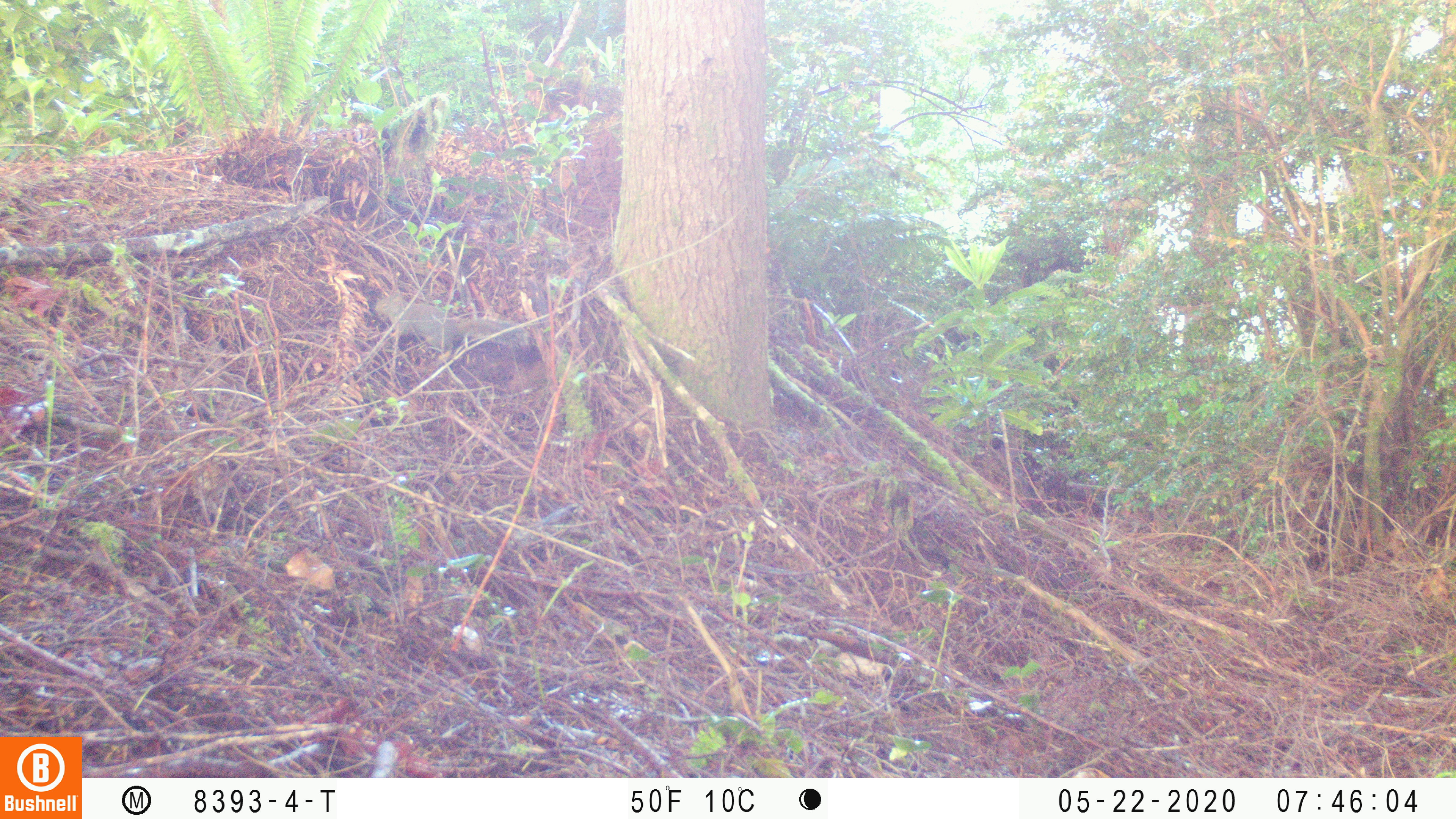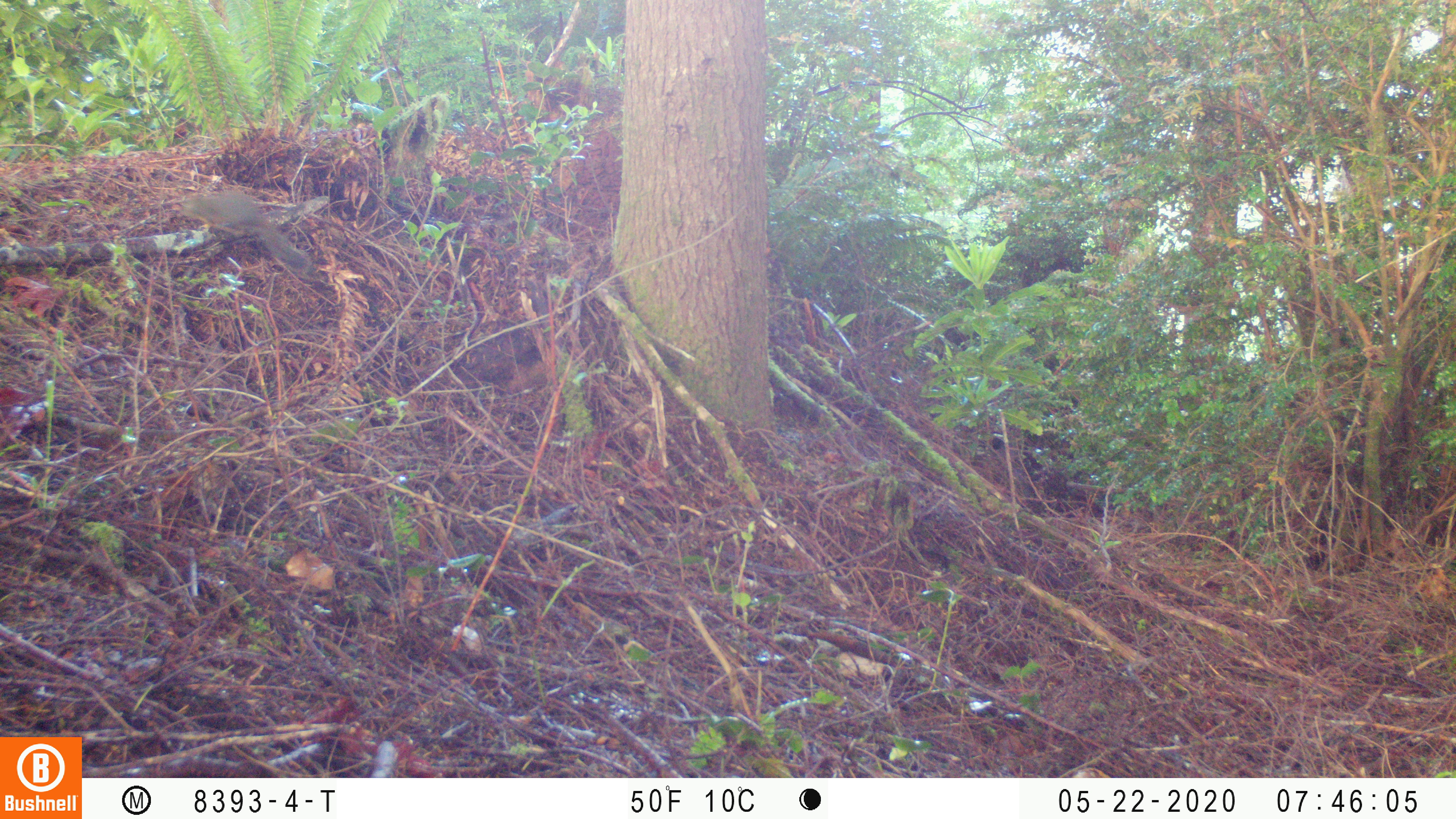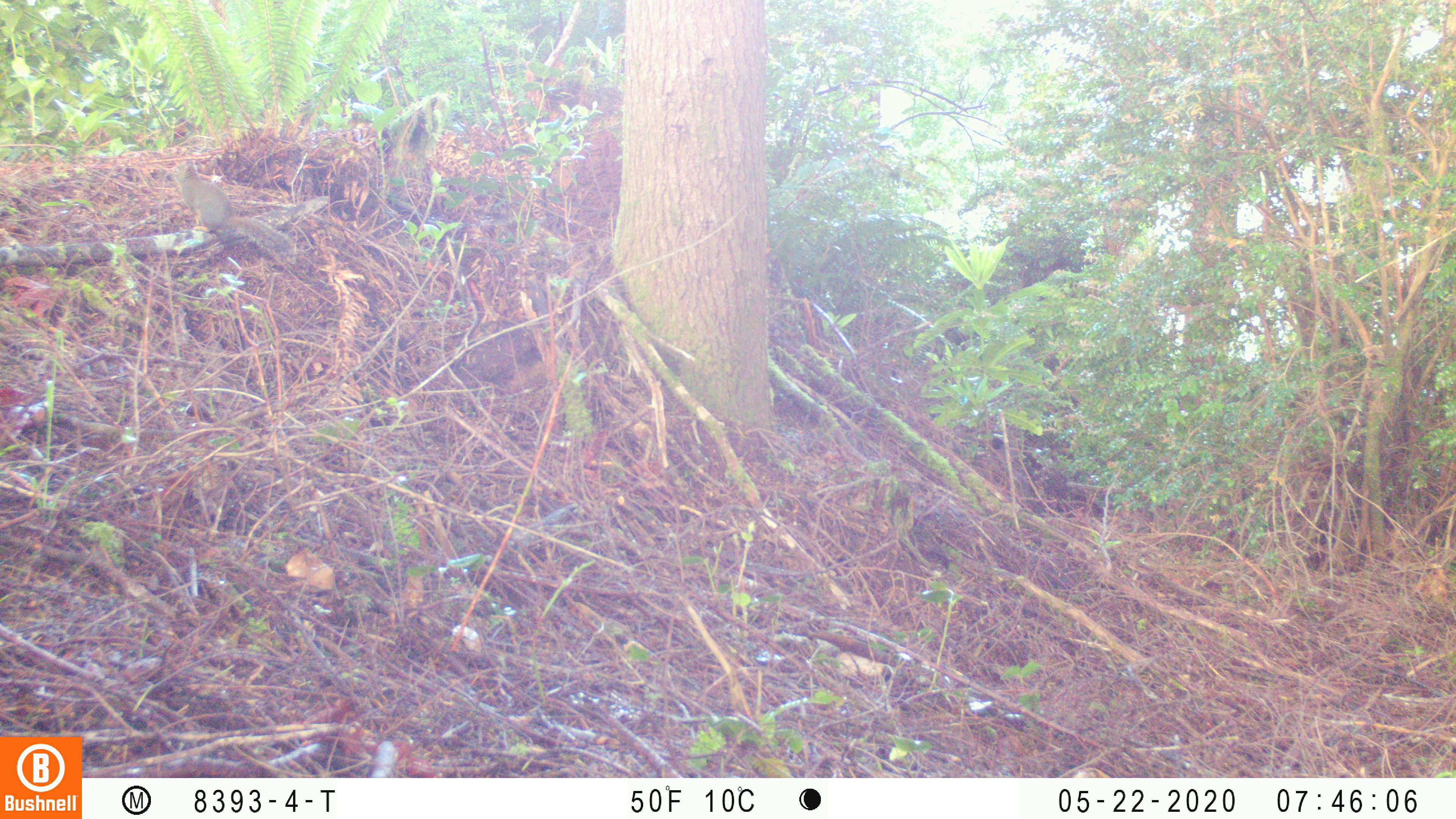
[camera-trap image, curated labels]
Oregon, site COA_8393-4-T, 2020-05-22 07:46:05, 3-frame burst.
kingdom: Animalia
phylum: Chordata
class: Mammalia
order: Rodentia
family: Sciuridae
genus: Tamiasciurus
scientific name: Tamiasciurus douglasii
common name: douglas squirrel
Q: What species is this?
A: Douglas squirrel (Tamiasciurus douglasii).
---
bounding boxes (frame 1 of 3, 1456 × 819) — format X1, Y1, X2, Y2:
douglas squirrel: 366, 291, 528, 361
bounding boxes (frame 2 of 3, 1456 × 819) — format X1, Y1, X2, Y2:
douglas squirrel: 176, 189, 305, 274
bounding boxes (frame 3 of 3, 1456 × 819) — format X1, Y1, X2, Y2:
douglas squirrel: 165, 158, 293, 259